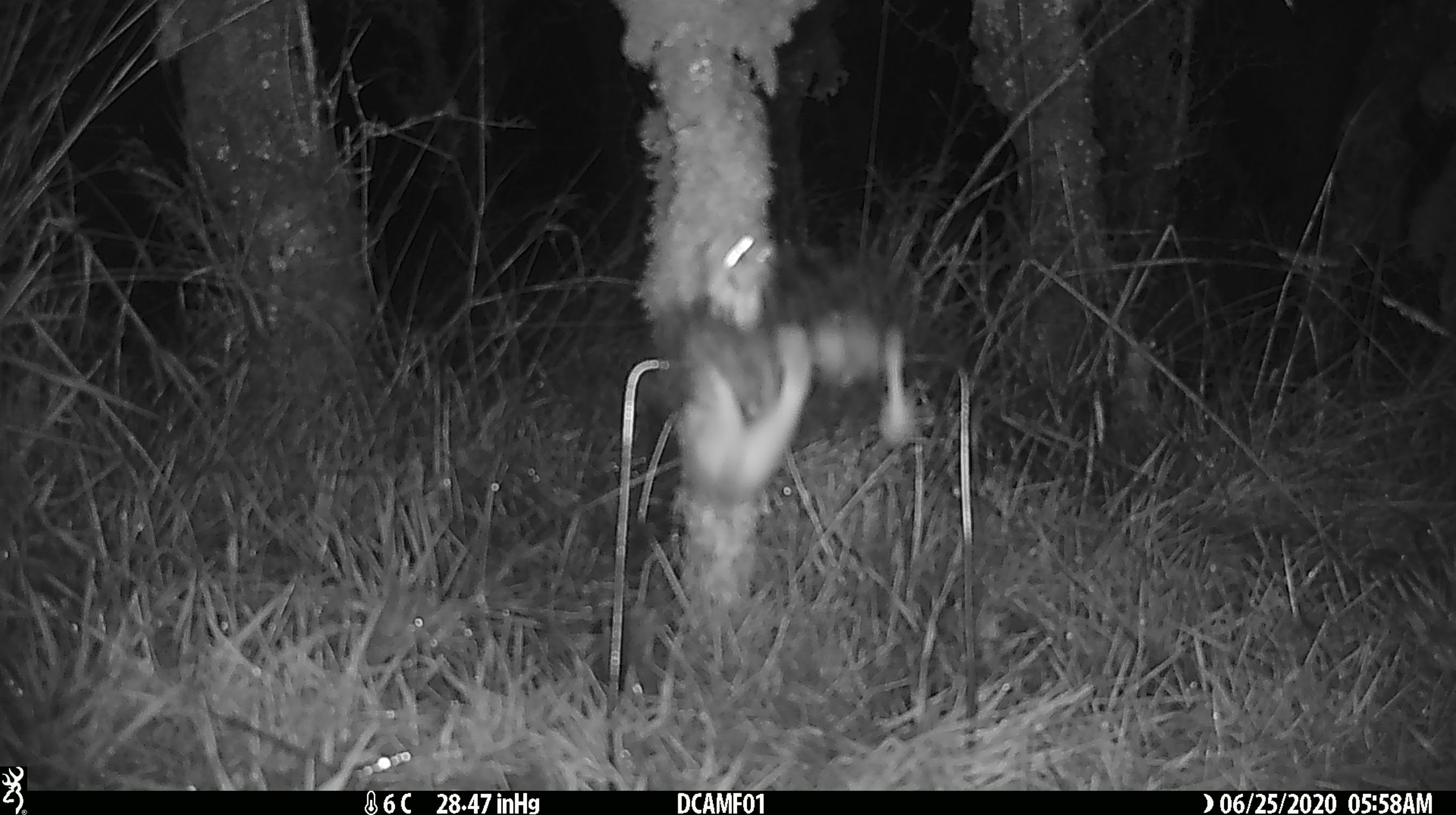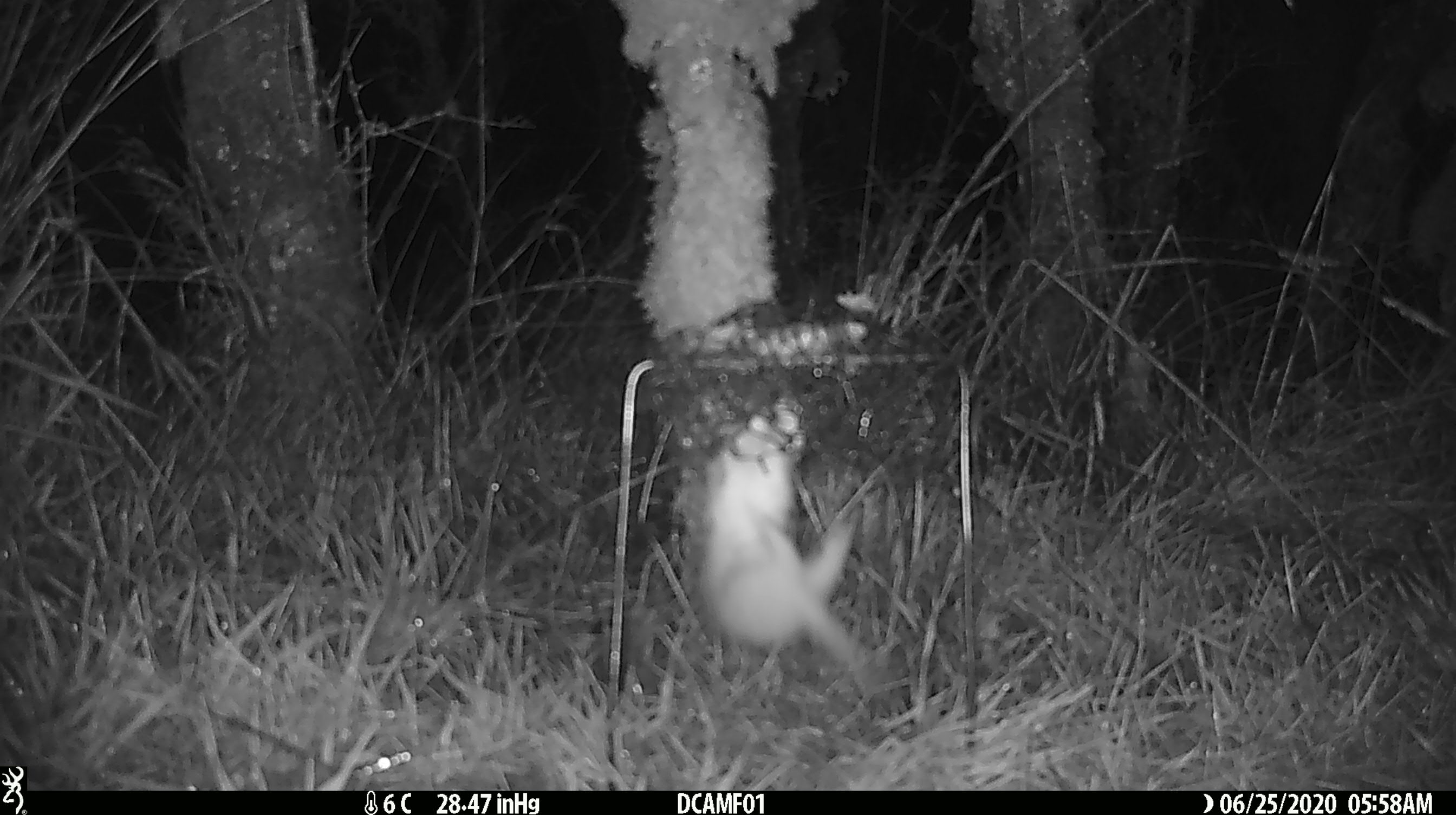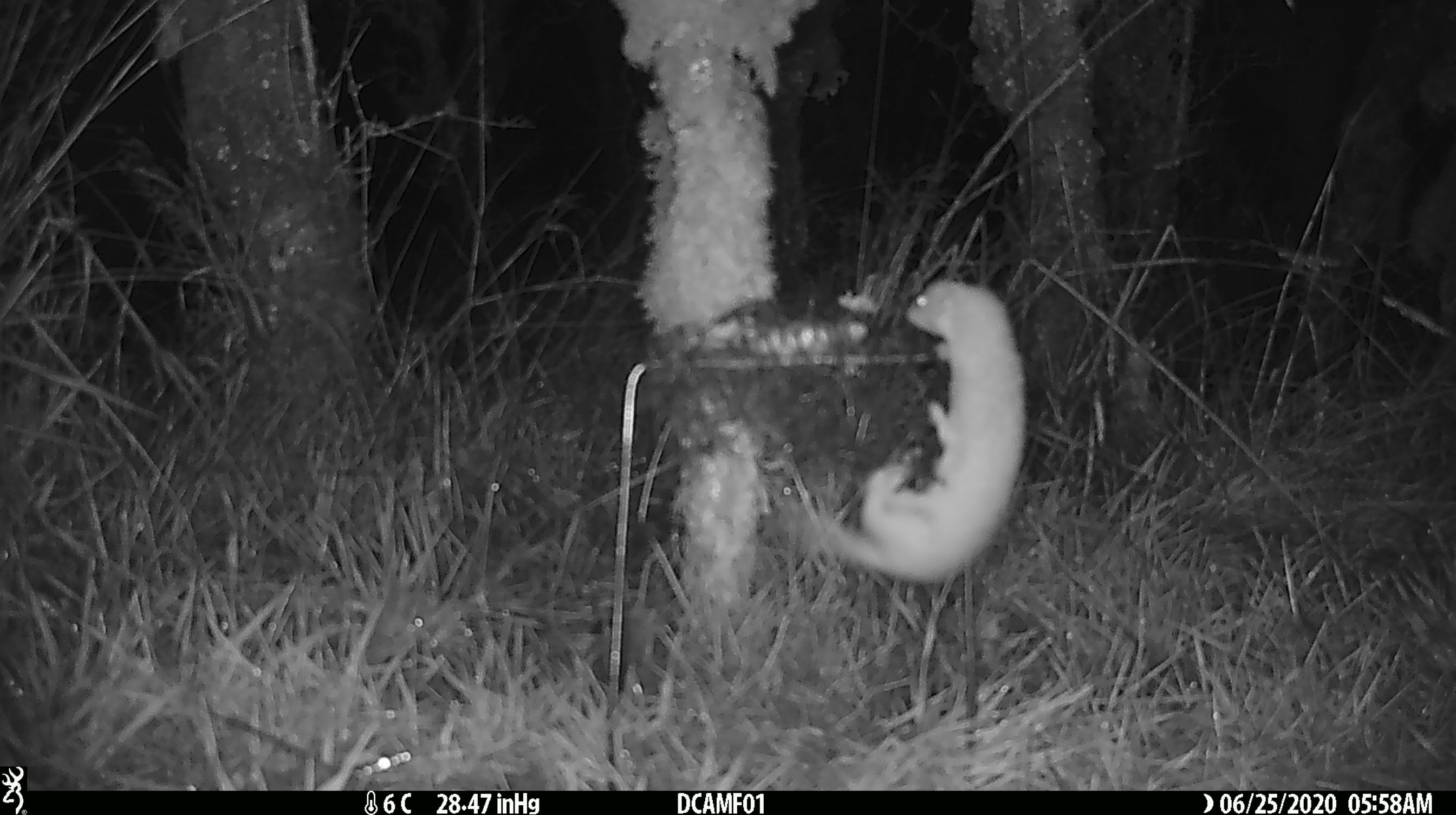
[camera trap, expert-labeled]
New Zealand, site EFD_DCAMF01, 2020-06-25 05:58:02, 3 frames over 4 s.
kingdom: Animalia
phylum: Chordata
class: Mammalia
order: Carnivora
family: Mustelidae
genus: Mustela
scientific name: Mustela nivalis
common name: least weasel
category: weasel